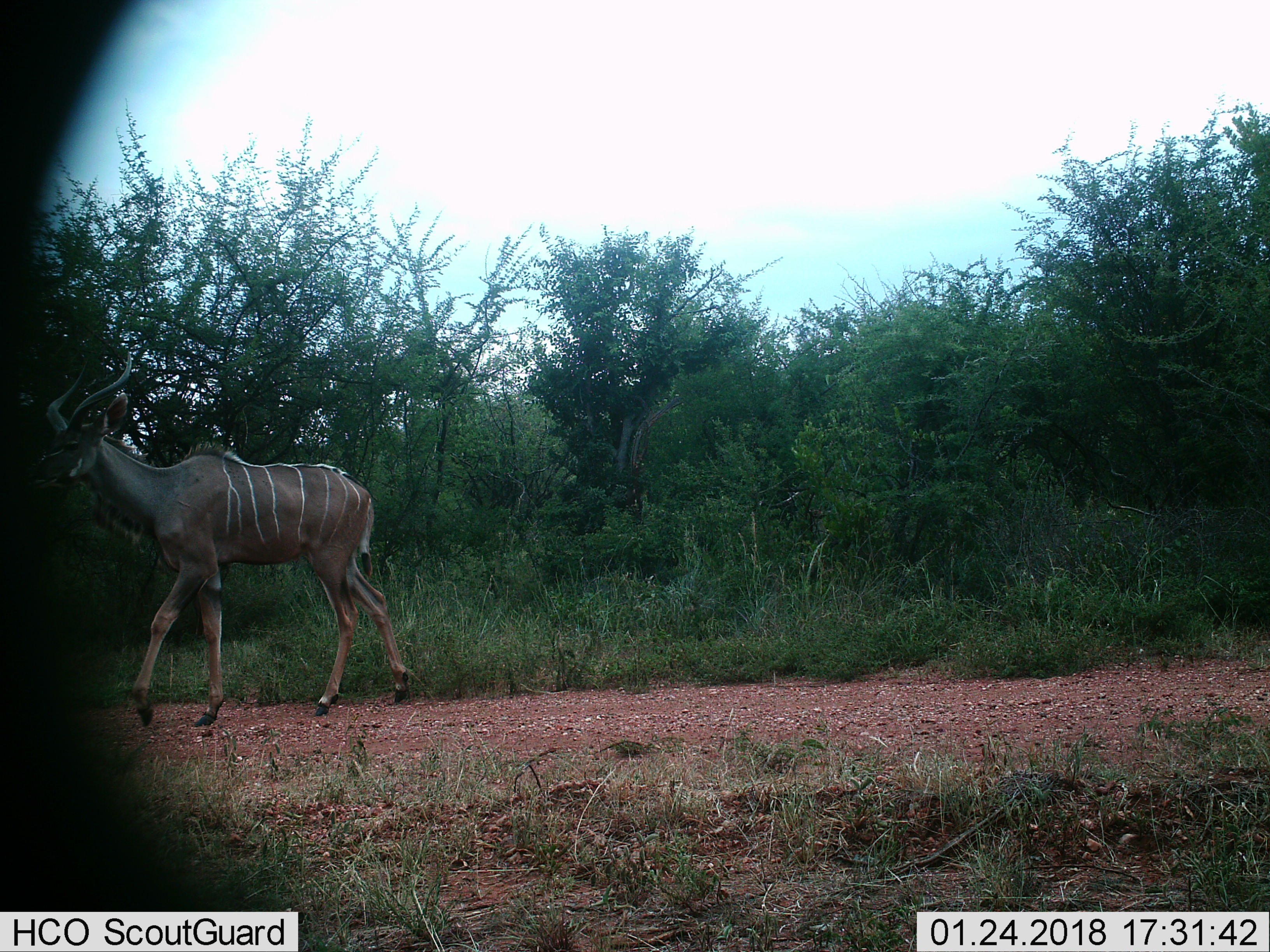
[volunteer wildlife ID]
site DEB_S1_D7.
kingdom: Animalia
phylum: Chordata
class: Mammalia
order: Artiodactyla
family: Bovidae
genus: Tragelaphus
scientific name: Tragelaphus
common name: kudu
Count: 1.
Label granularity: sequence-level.